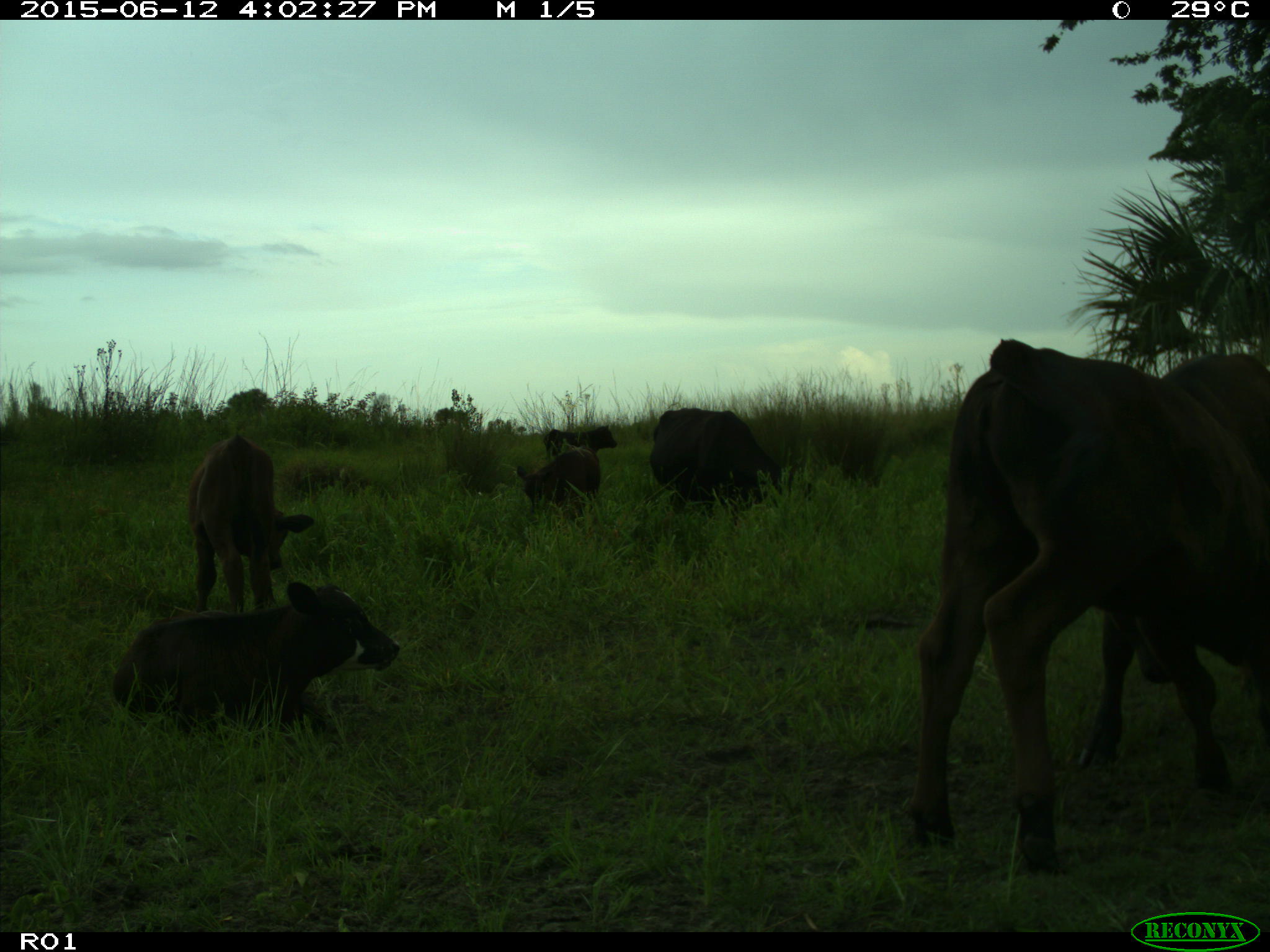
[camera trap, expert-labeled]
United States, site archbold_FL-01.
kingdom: Animalia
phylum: Chordata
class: Mammalia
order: Artiodactyla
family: Bovidae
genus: Bos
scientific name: Bos taurus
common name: domestic cow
Bos taurus (domestic cow).